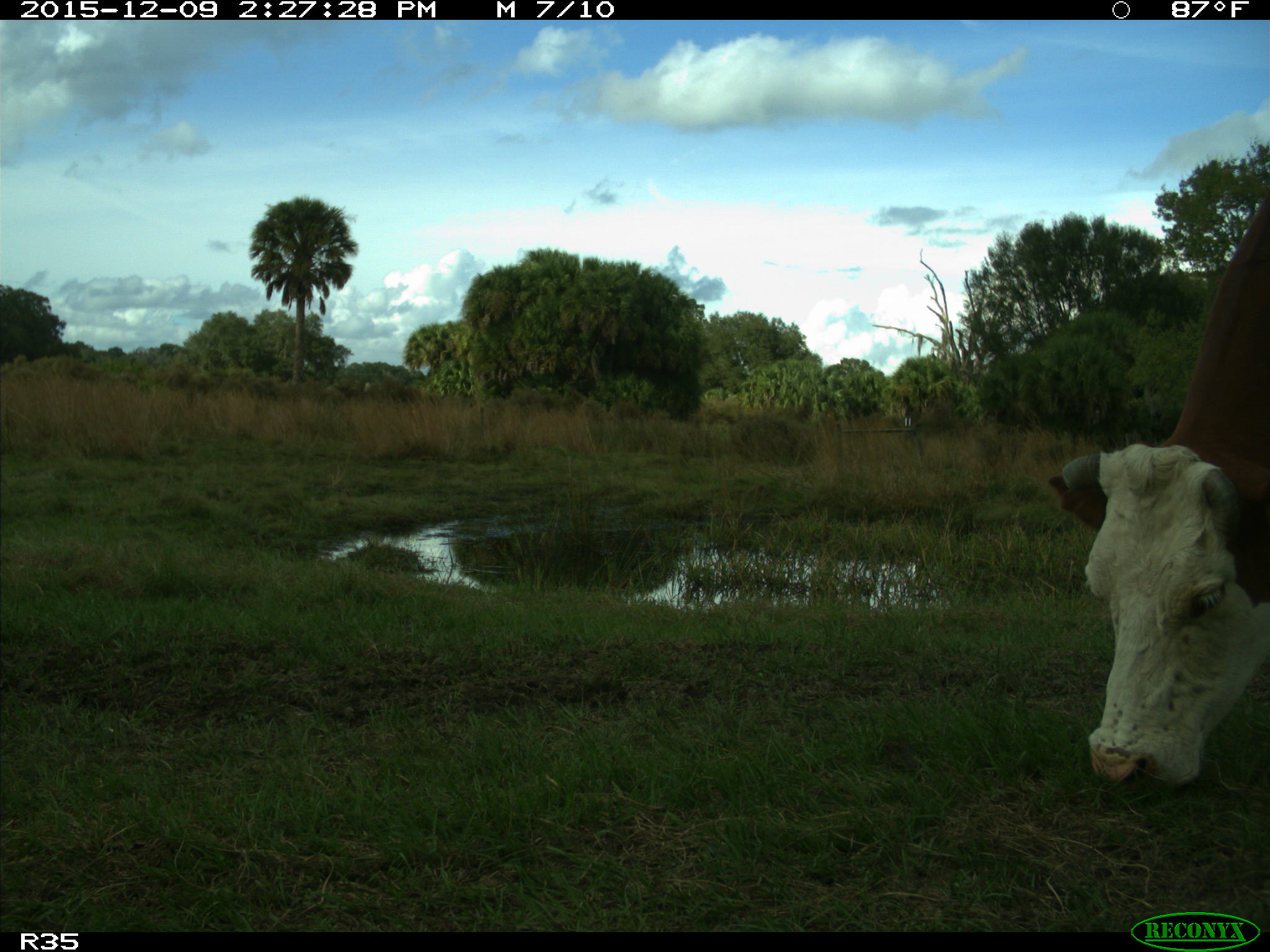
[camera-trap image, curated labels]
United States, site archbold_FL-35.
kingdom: Animalia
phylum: Chordata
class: Mammalia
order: Artiodactyla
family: Bovidae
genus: Bos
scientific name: Bos taurus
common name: domestic cow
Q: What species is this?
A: Bos taurus (domestic cow).